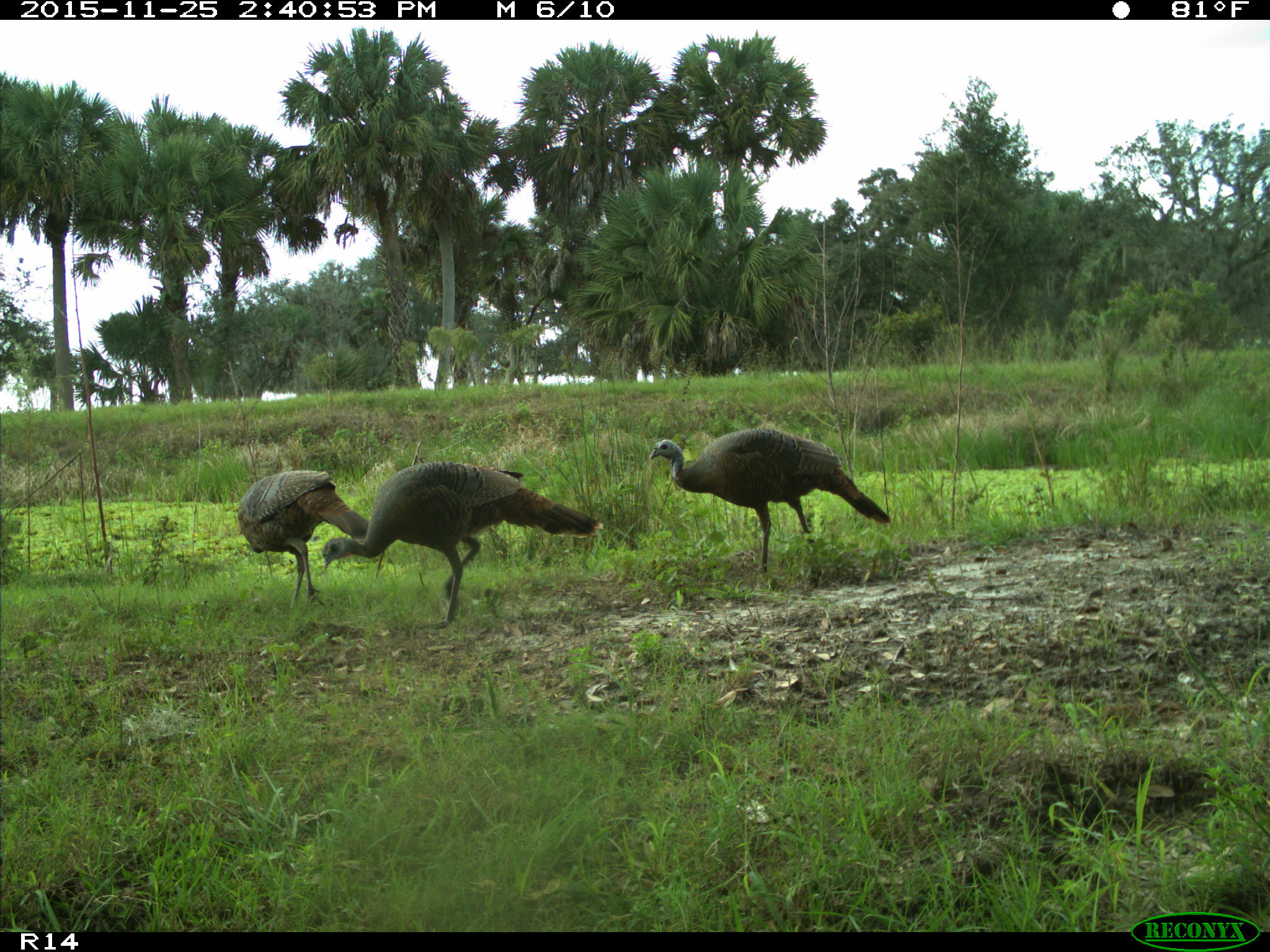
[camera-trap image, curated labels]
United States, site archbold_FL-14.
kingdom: Animalia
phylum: Chordata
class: Aves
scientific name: Aves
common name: birds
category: unidentified bird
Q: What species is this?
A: Unidentified bird (birds) (Aves).